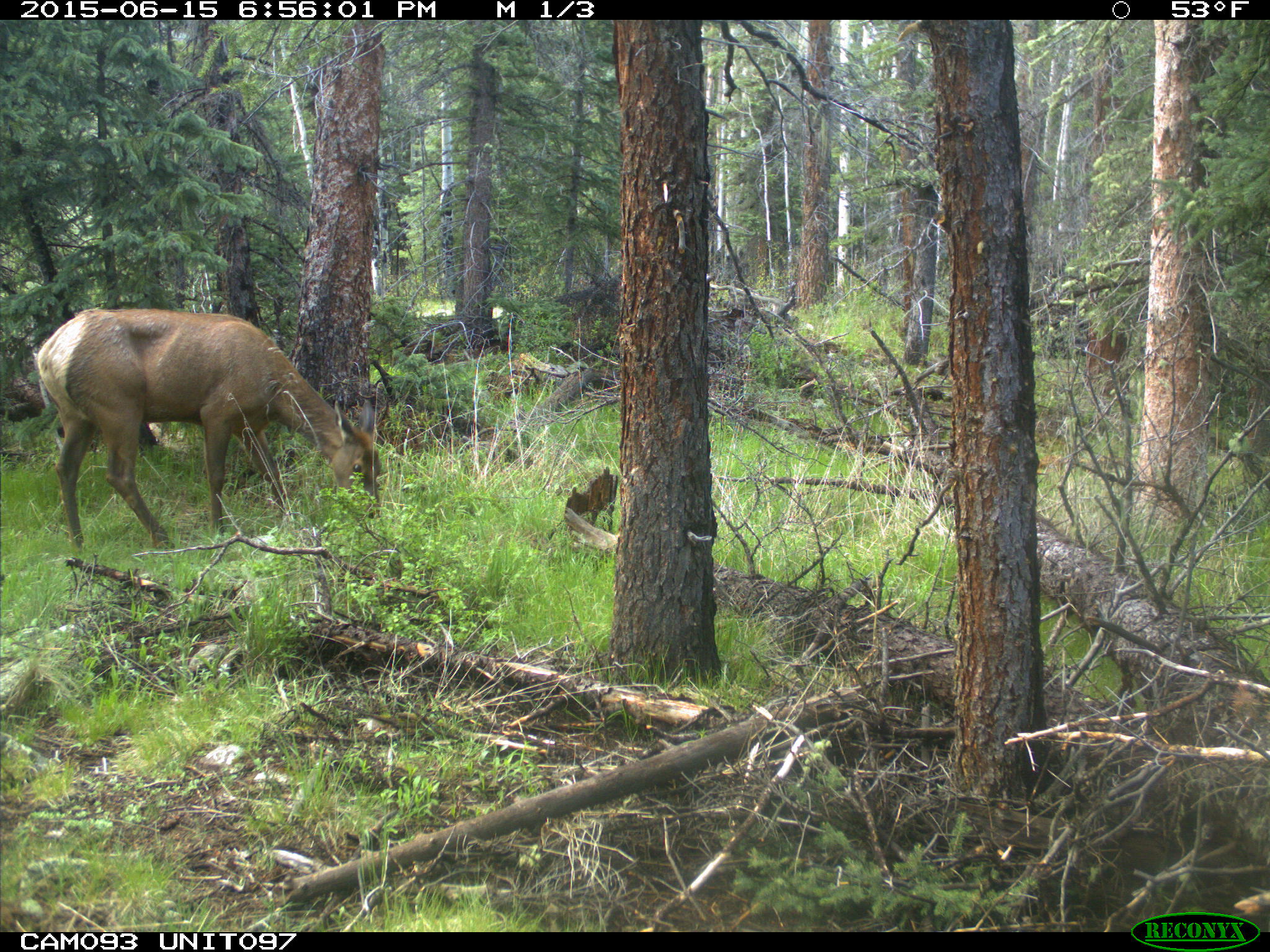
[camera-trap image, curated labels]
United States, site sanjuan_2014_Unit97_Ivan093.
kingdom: Animalia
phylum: Chordata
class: Mammalia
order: Artiodactyla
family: Cervidae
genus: Cervus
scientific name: Cervus elaphus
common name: red deer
Cervus elaphus (red deer).